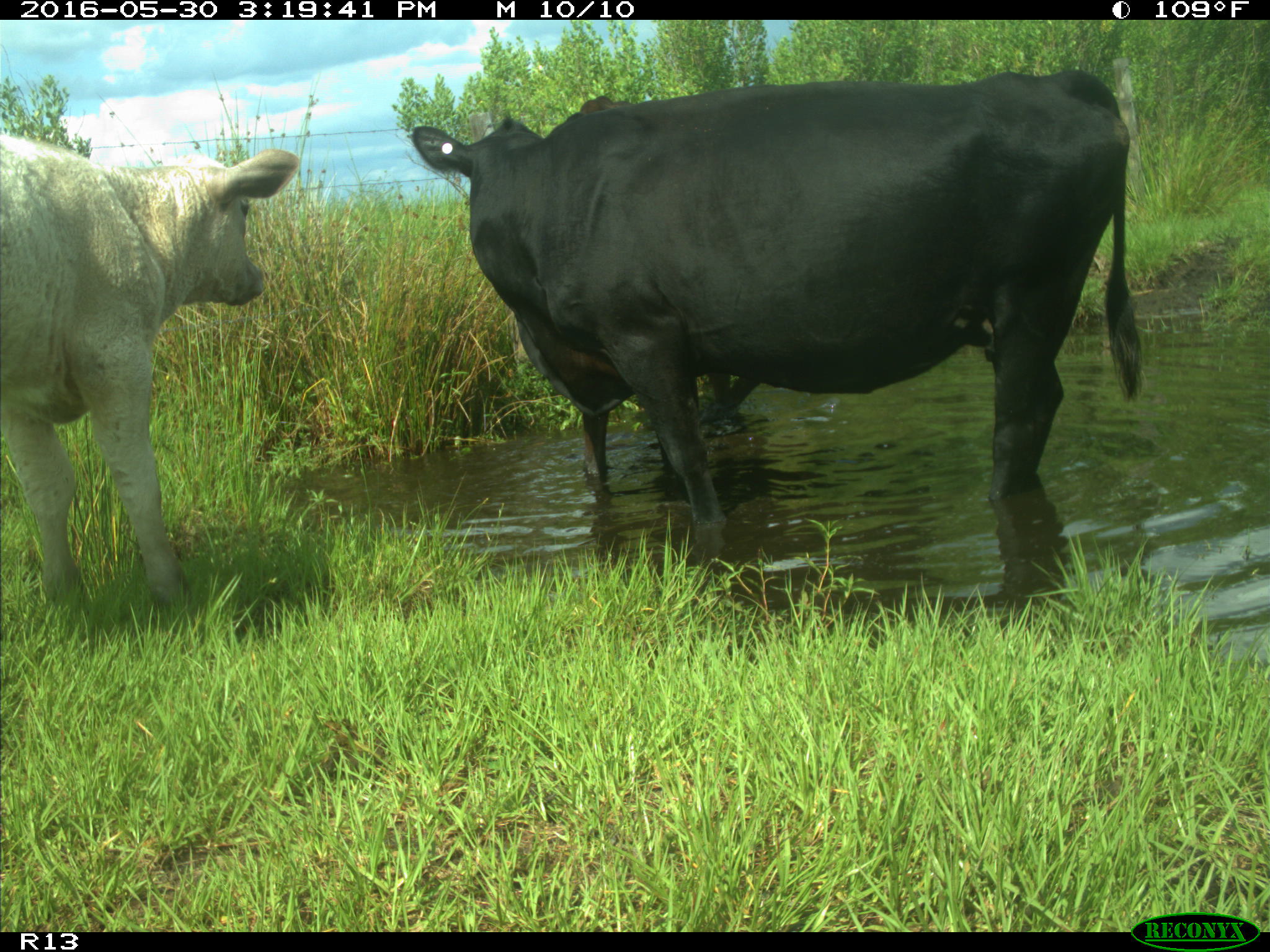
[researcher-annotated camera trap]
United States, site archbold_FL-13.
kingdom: Animalia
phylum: Chordata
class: Mammalia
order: Artiodactyla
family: Bovidae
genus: Bos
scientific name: Bos taurus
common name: domestic cow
Bos taurus (domestic cow).